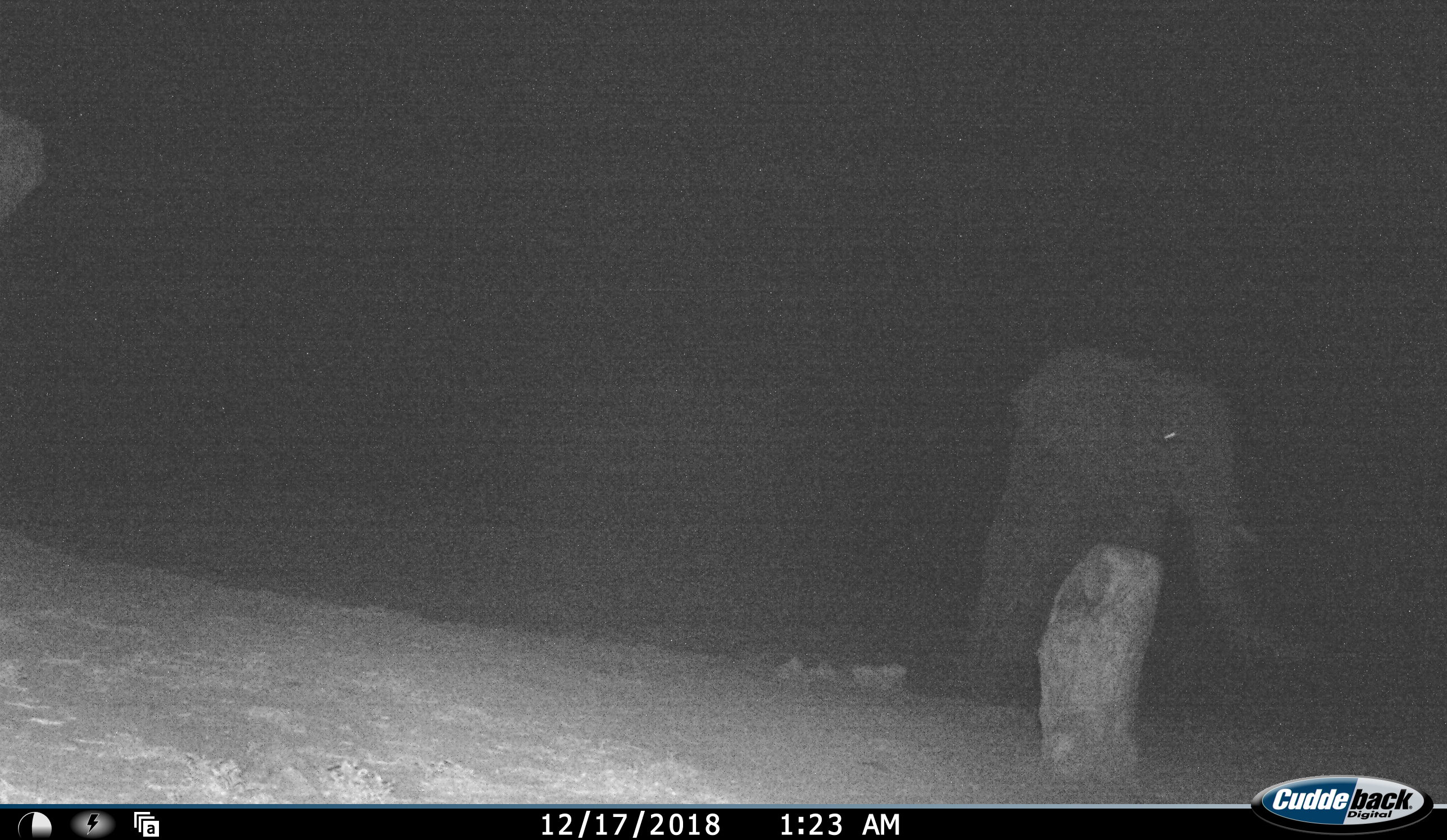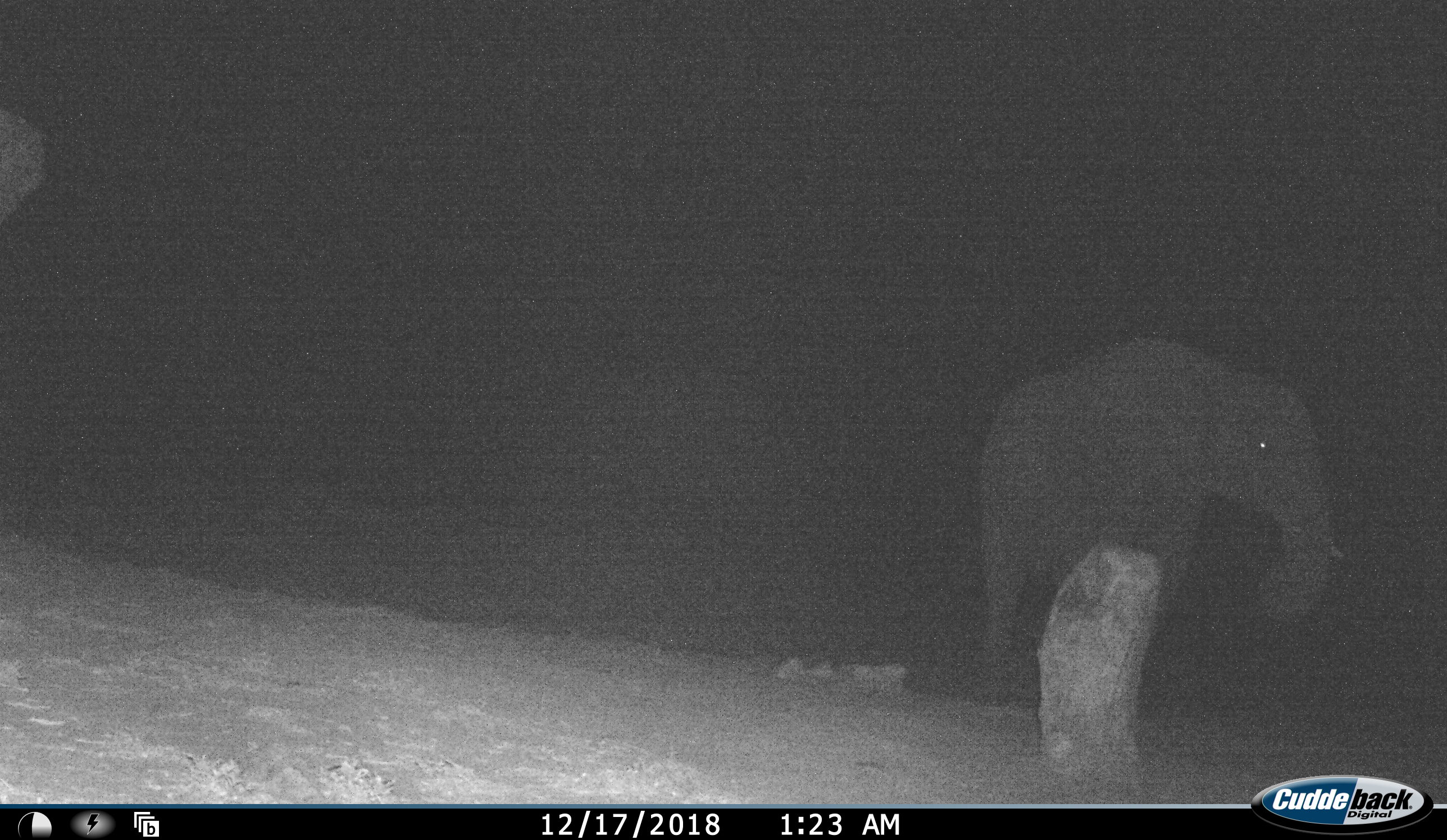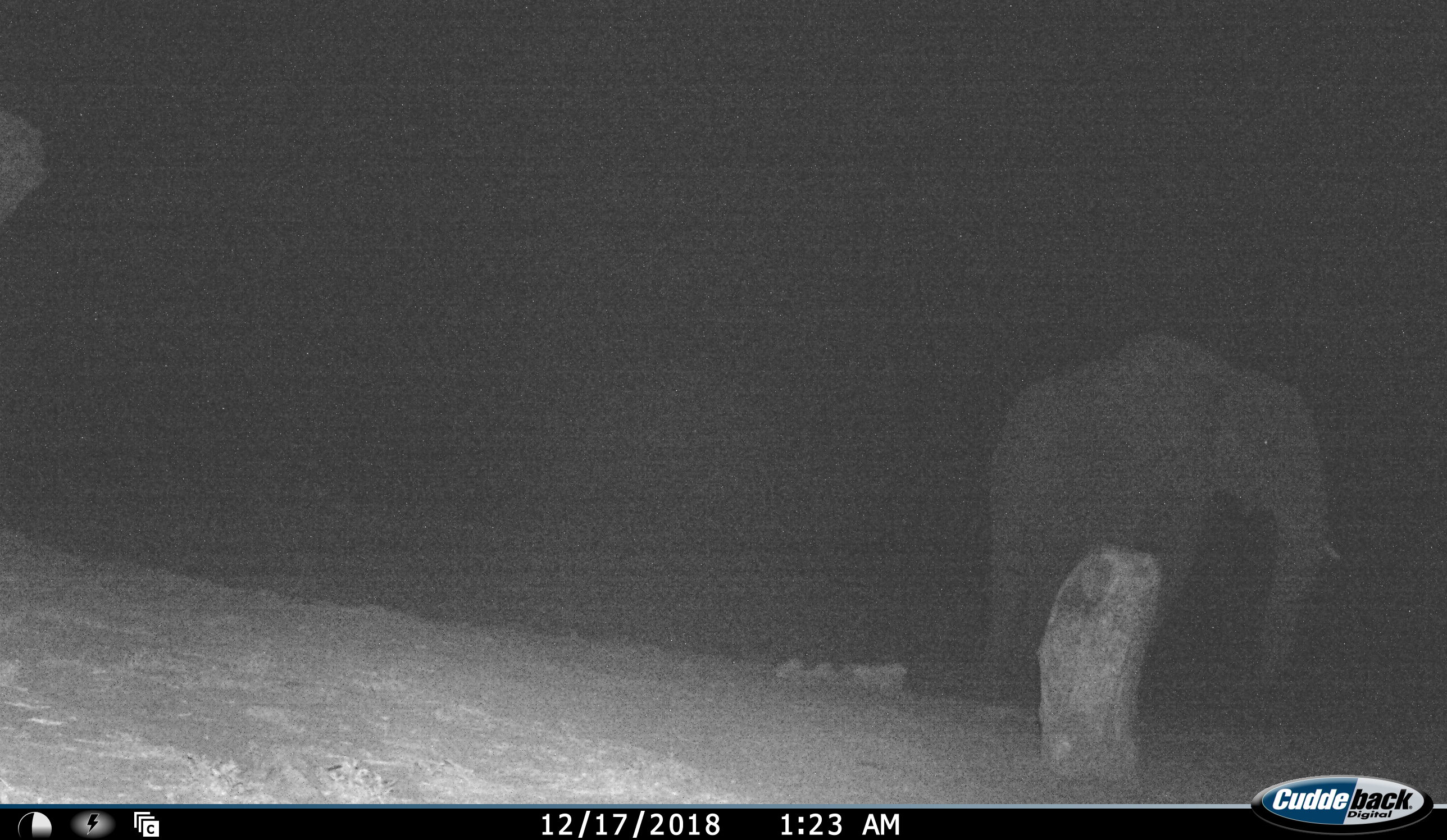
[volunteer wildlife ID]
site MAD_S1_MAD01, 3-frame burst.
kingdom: Animalia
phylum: Chordata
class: Mammalia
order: Proboscidea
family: Elephantidae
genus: Loxodonta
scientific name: Loxodonta africana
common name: african bush elephant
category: elephant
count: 1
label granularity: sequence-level